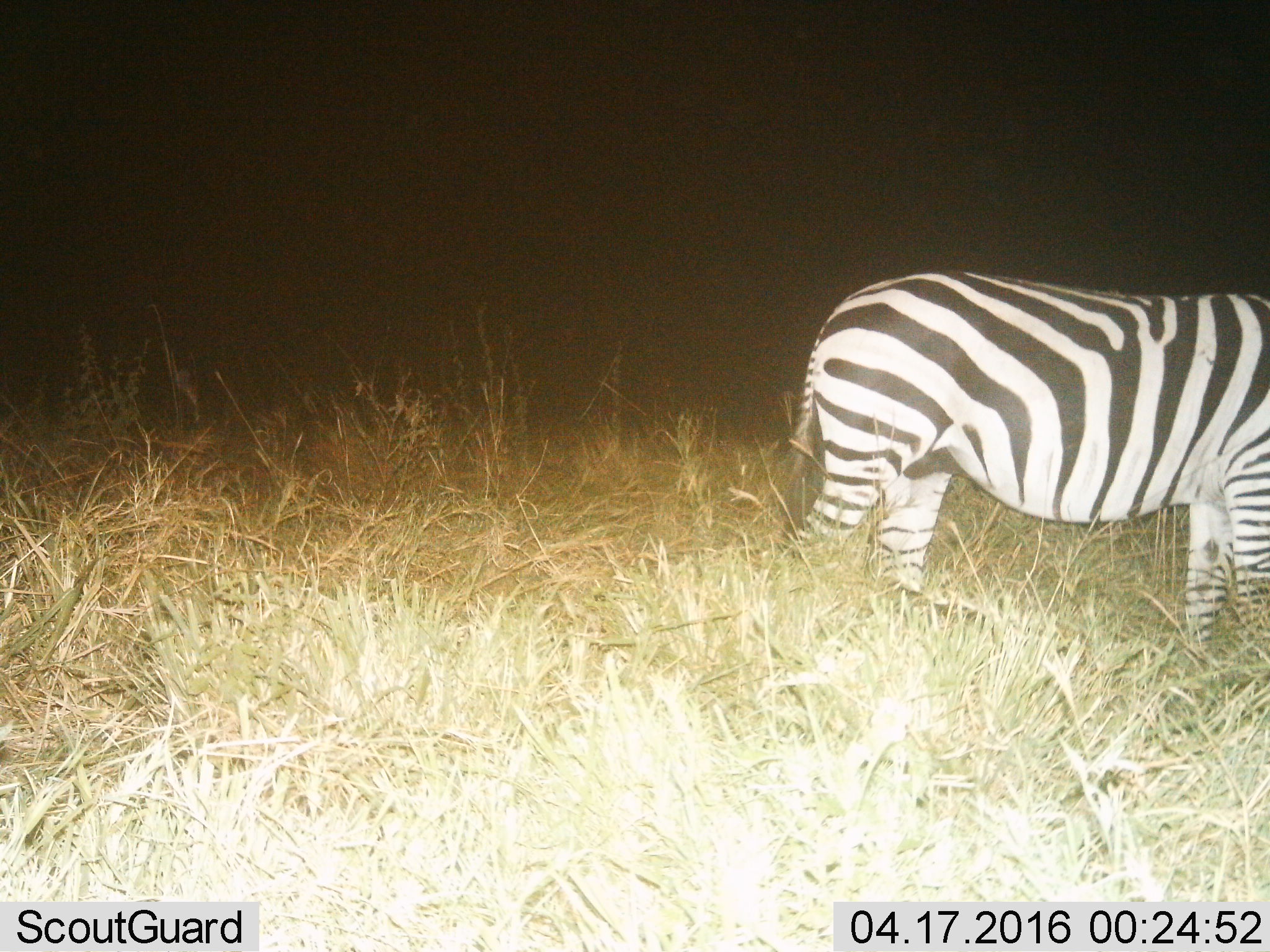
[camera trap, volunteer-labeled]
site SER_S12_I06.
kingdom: Animalia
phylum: Chordata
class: Mammalia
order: Perissodactyla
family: Equidae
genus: Equus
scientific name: Equus quagga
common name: plains zebra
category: zebraplains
Zebraplains (plains zebra) (Equus quagga), count 1. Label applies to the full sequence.